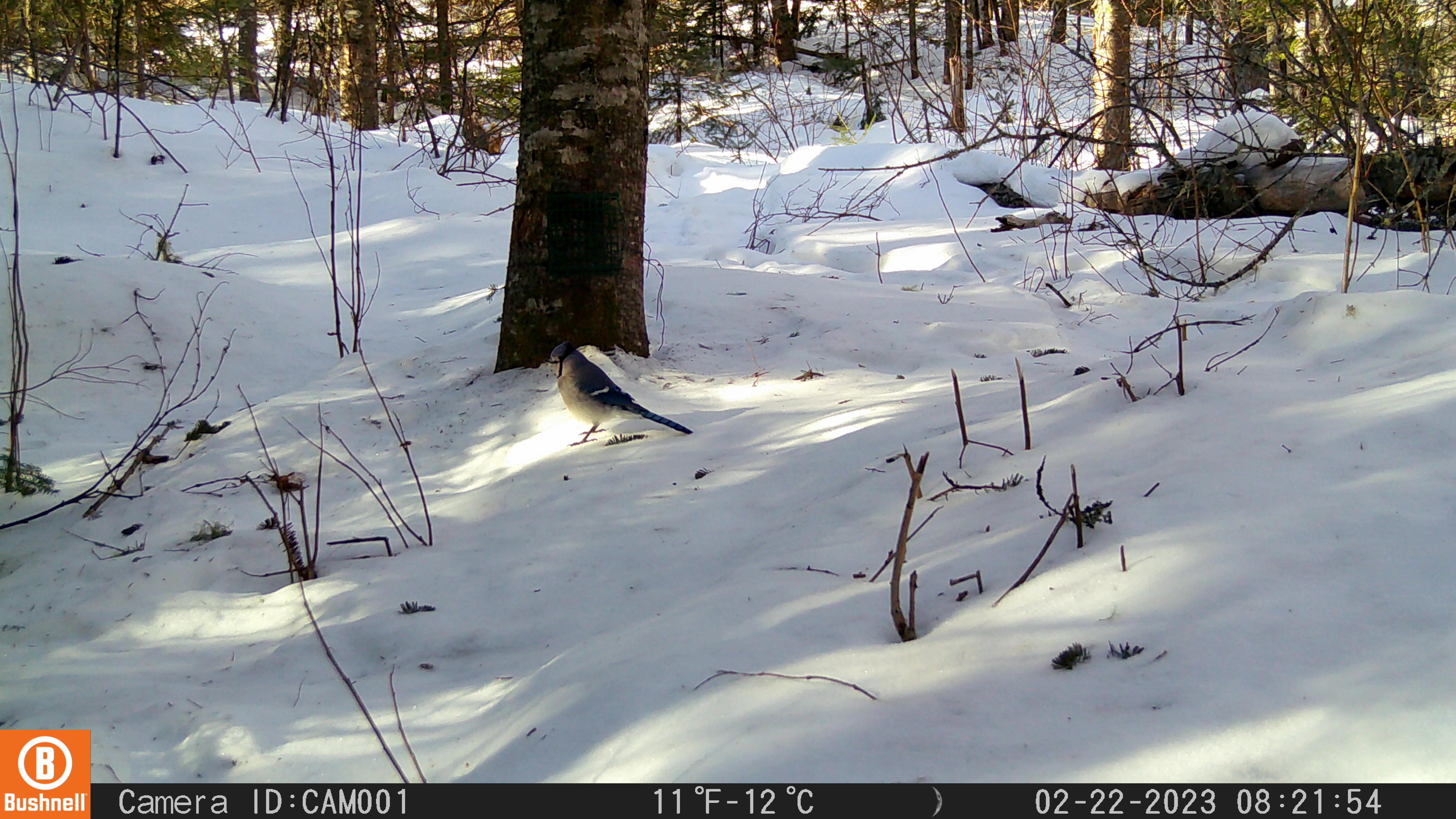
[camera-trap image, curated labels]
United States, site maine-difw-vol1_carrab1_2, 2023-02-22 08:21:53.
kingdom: Animalia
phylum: Chordata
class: Aves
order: Passeriformes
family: Corvidae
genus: Cyanocitta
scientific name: Cyanocitta cristata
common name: blue jay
Blue jay (Cyanocitta cristata).